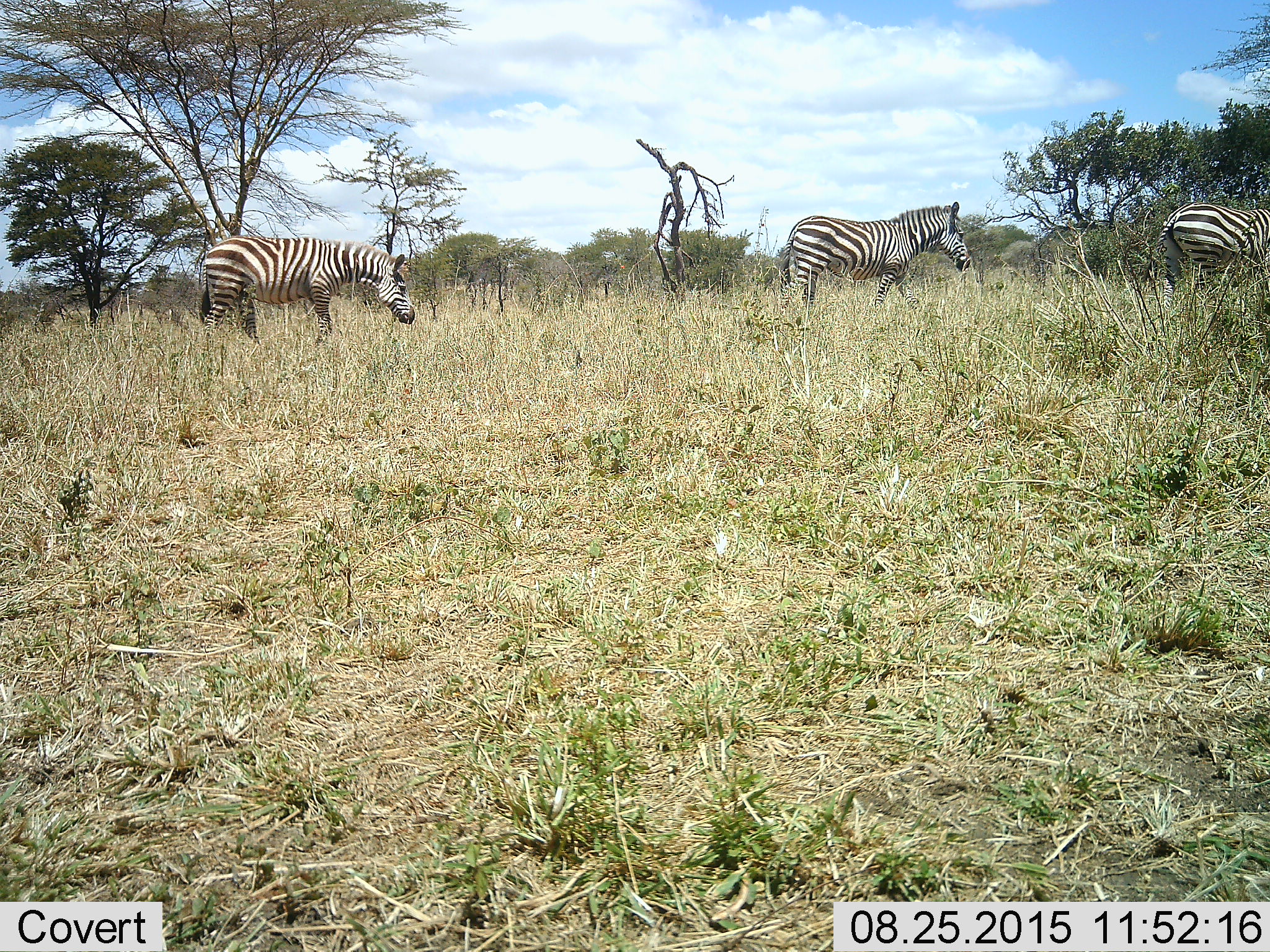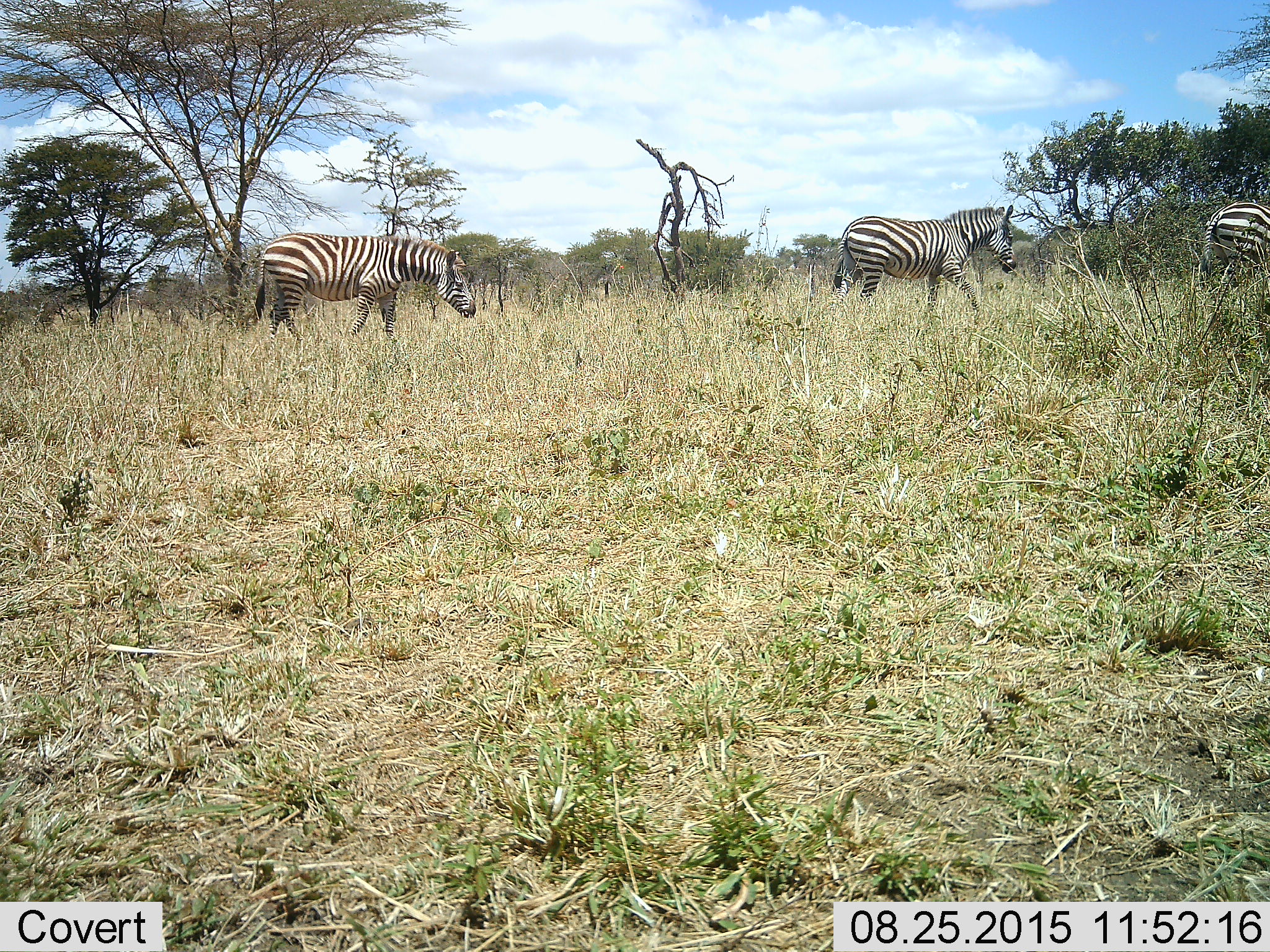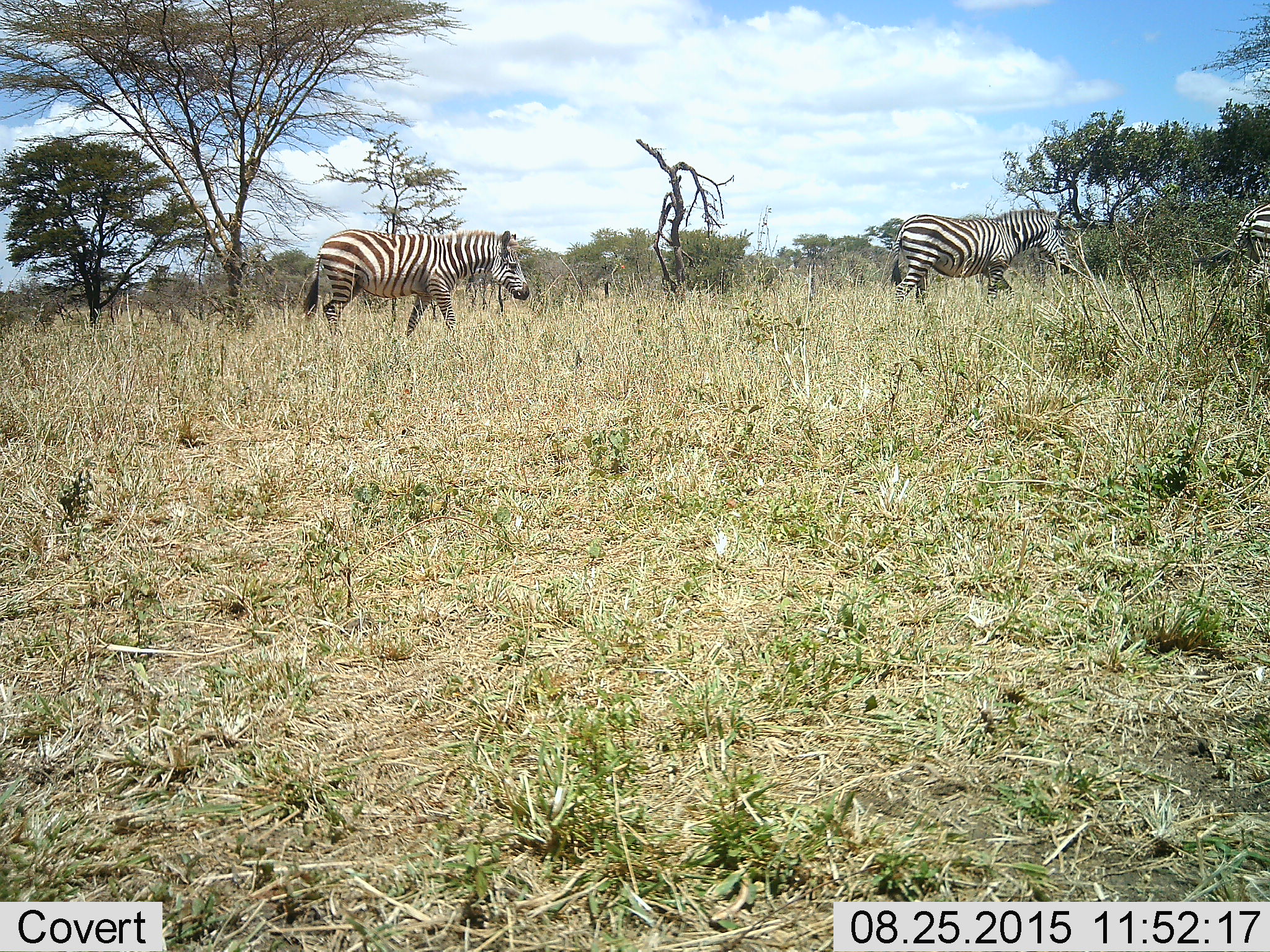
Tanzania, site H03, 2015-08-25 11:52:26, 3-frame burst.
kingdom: Animalia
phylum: Chordata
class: Mammalia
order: Perissodactyla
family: Equidae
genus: Equus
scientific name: Equus quagga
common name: plains zebra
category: zebra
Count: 3.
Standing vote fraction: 20%.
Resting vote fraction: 0%.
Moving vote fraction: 90%.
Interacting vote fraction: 0%.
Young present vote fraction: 0%.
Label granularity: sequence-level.